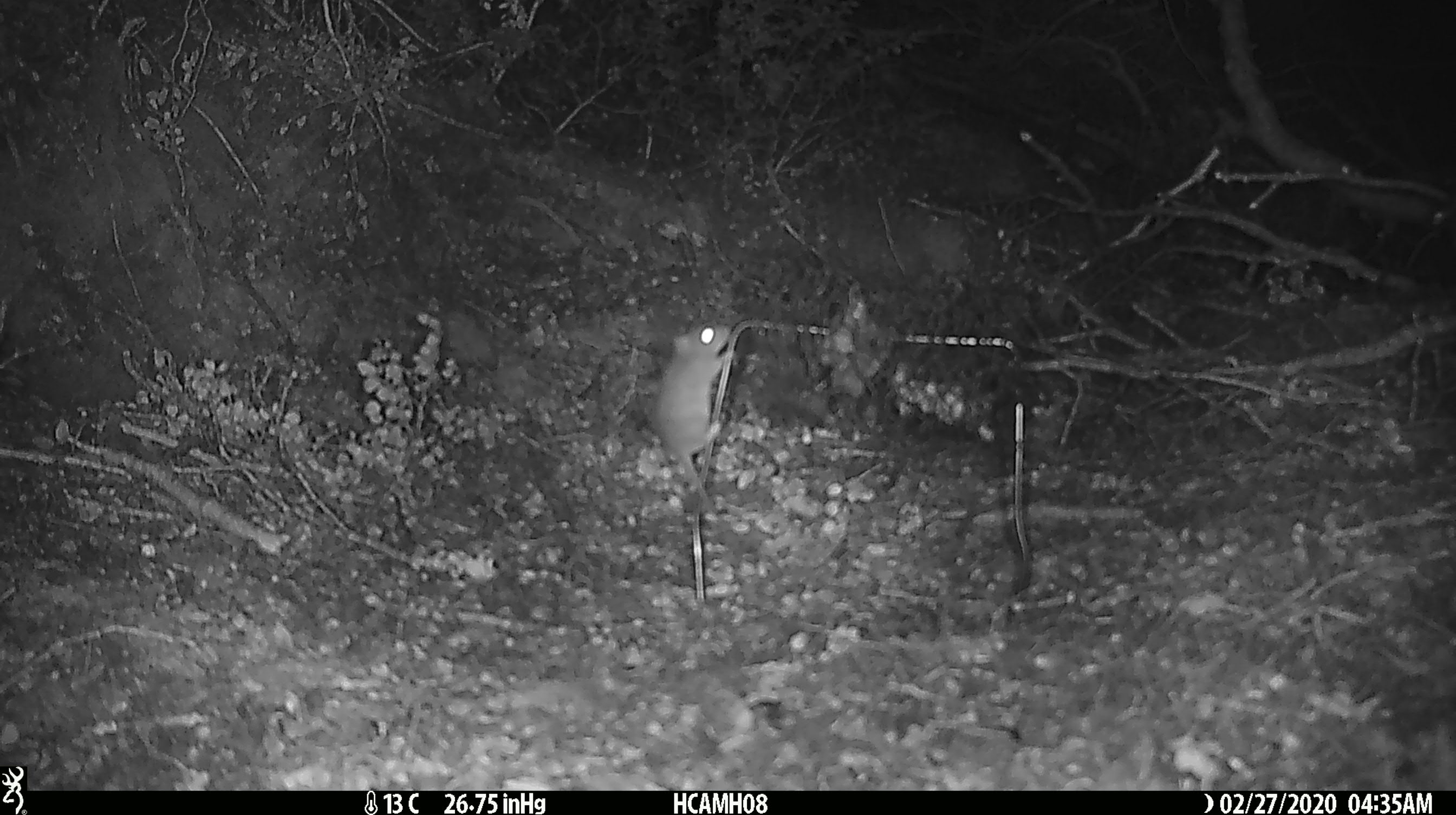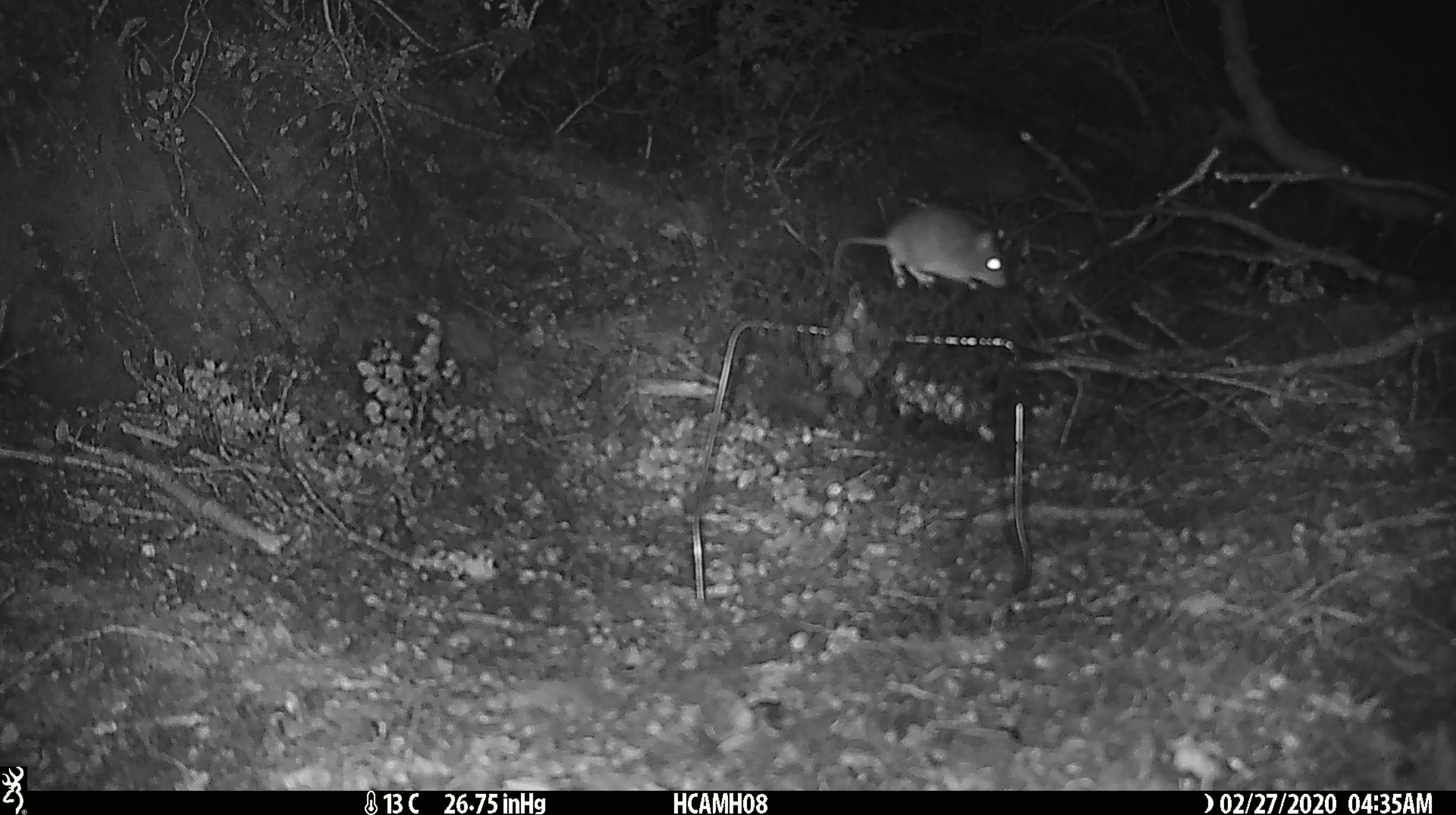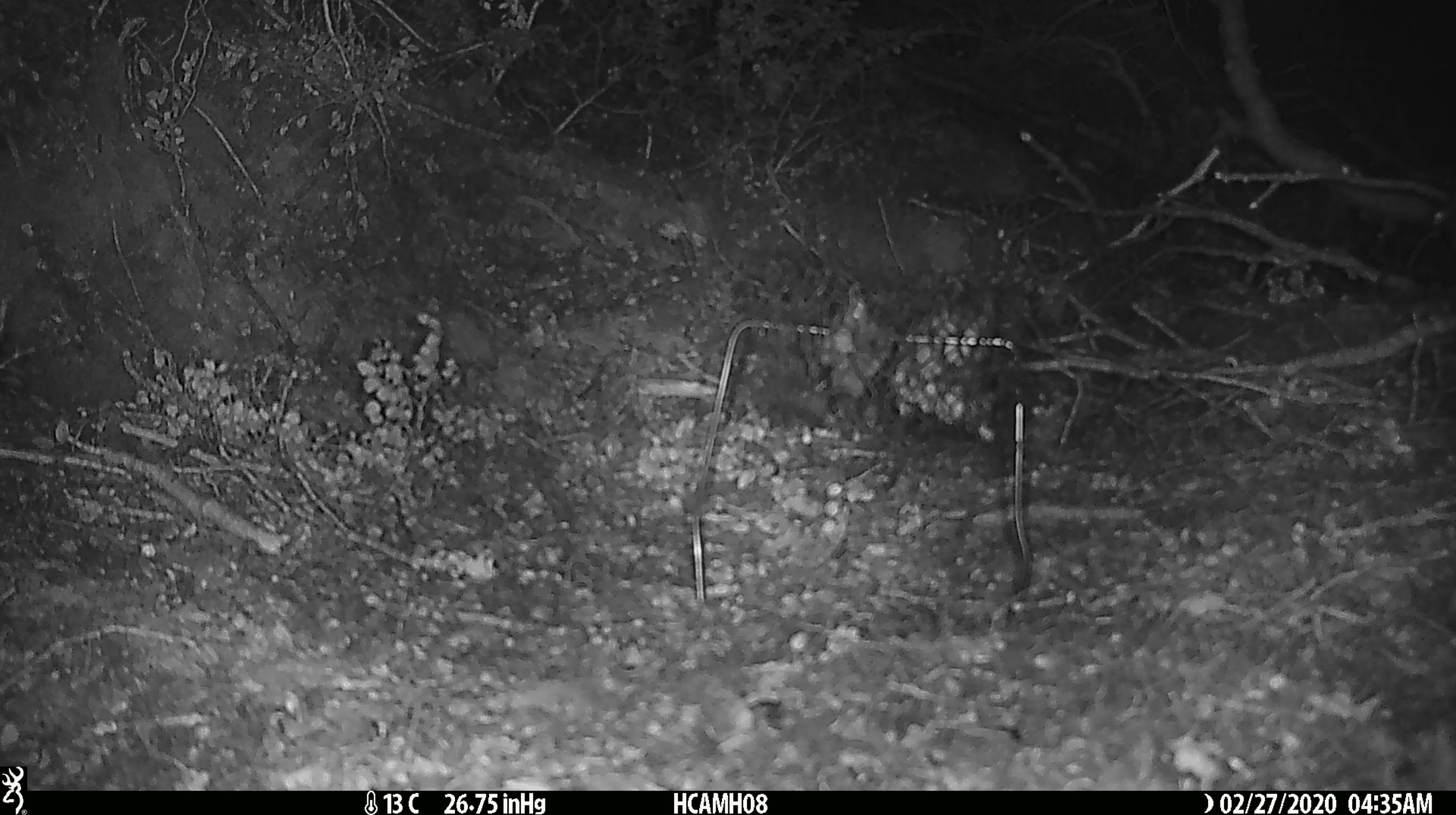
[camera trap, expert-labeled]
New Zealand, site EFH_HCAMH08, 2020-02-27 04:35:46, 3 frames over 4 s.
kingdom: Animalia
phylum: Chordata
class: Mammalia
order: Rodentia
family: Muridae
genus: Mus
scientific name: Mus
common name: mouse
Mouse (Mus).